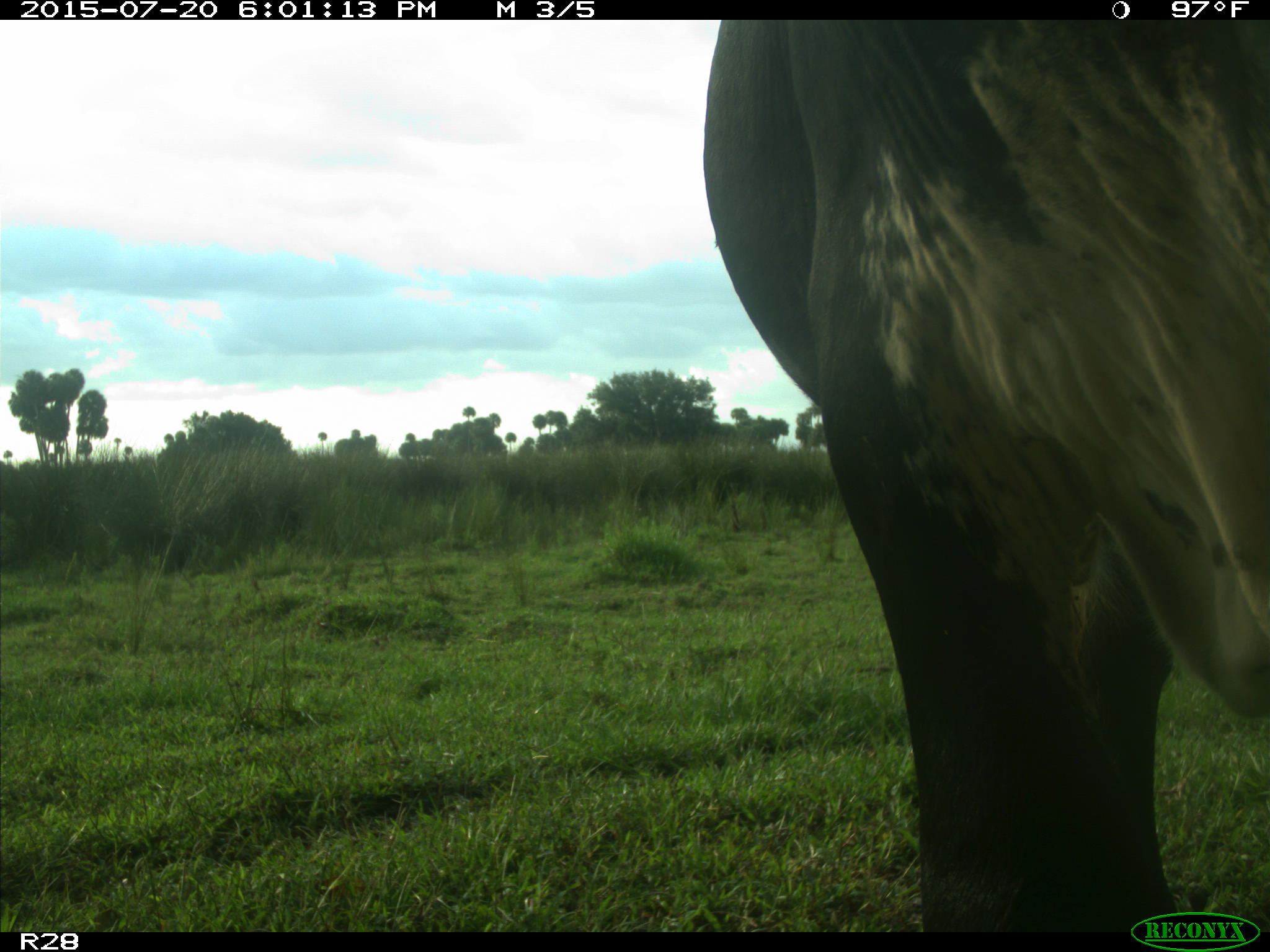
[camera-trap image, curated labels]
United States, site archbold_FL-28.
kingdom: Animalia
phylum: Chordata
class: Mammalia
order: Artiodactyla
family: Bovidae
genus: Bos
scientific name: Bos taurus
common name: domestic cow